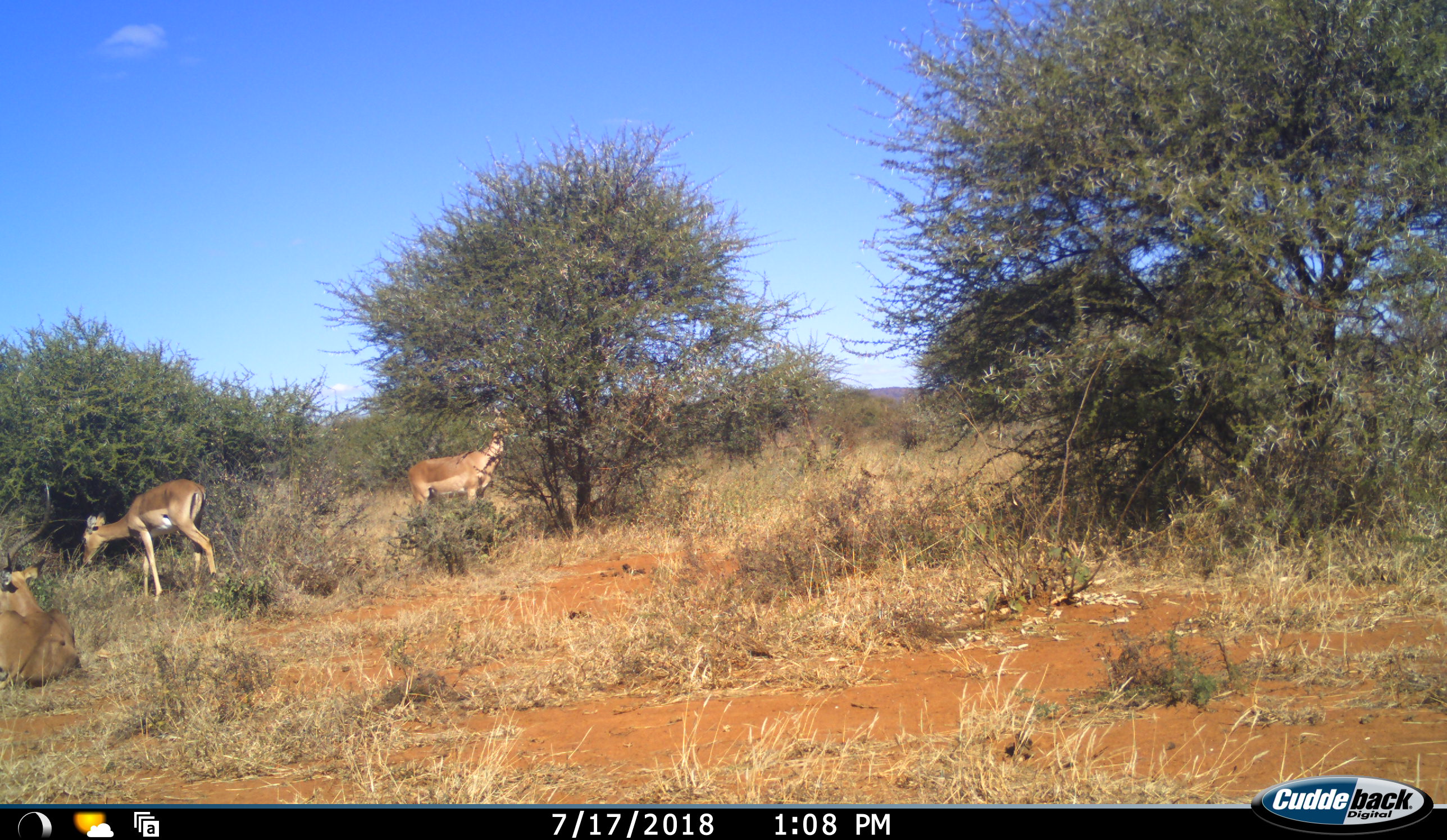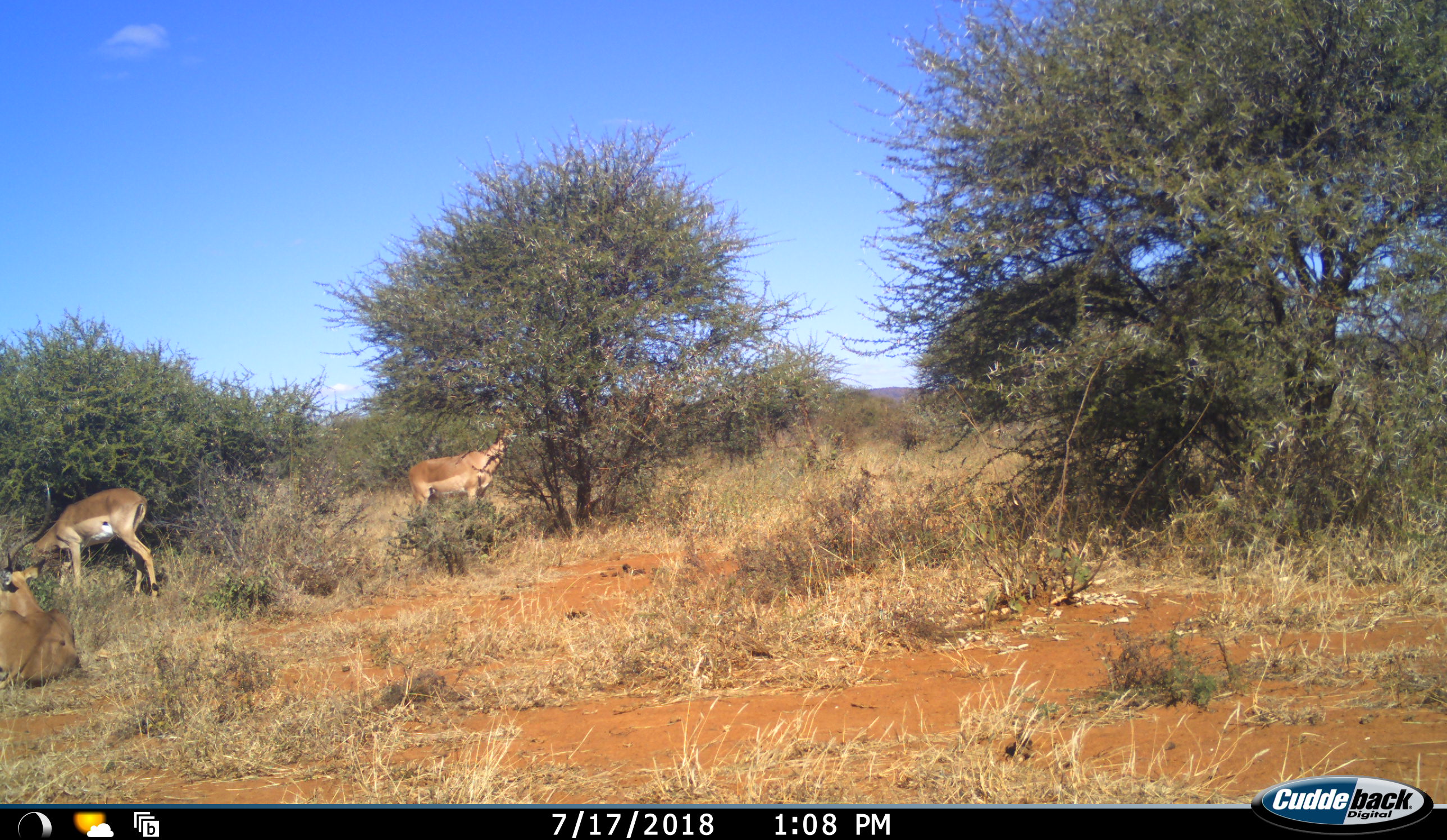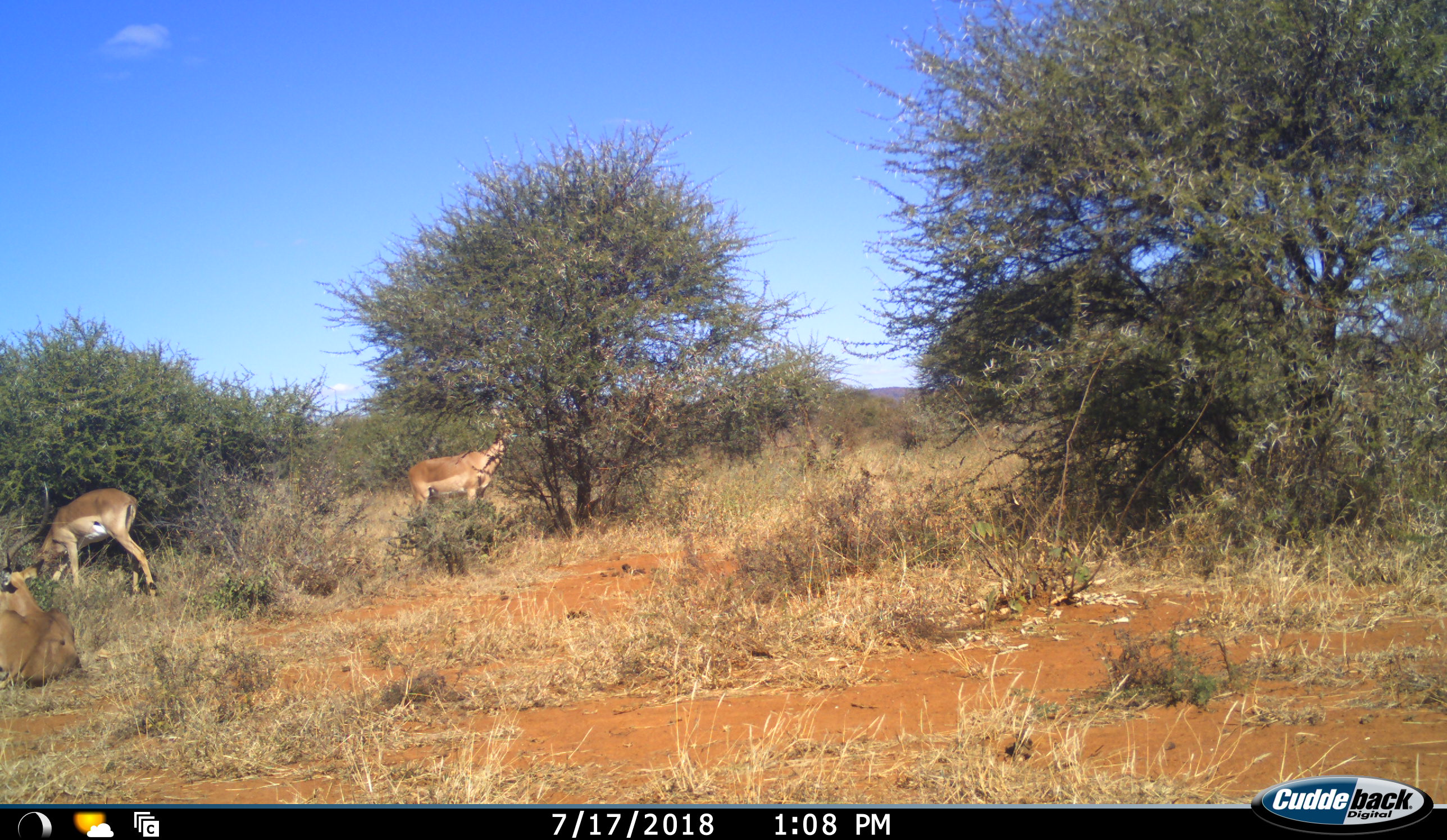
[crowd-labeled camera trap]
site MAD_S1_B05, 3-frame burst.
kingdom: Animalia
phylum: Chordata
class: Mammalia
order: Artiodactyla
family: Bovidae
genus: Aepyceros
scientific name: Aepyceros melampus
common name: impala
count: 3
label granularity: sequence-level